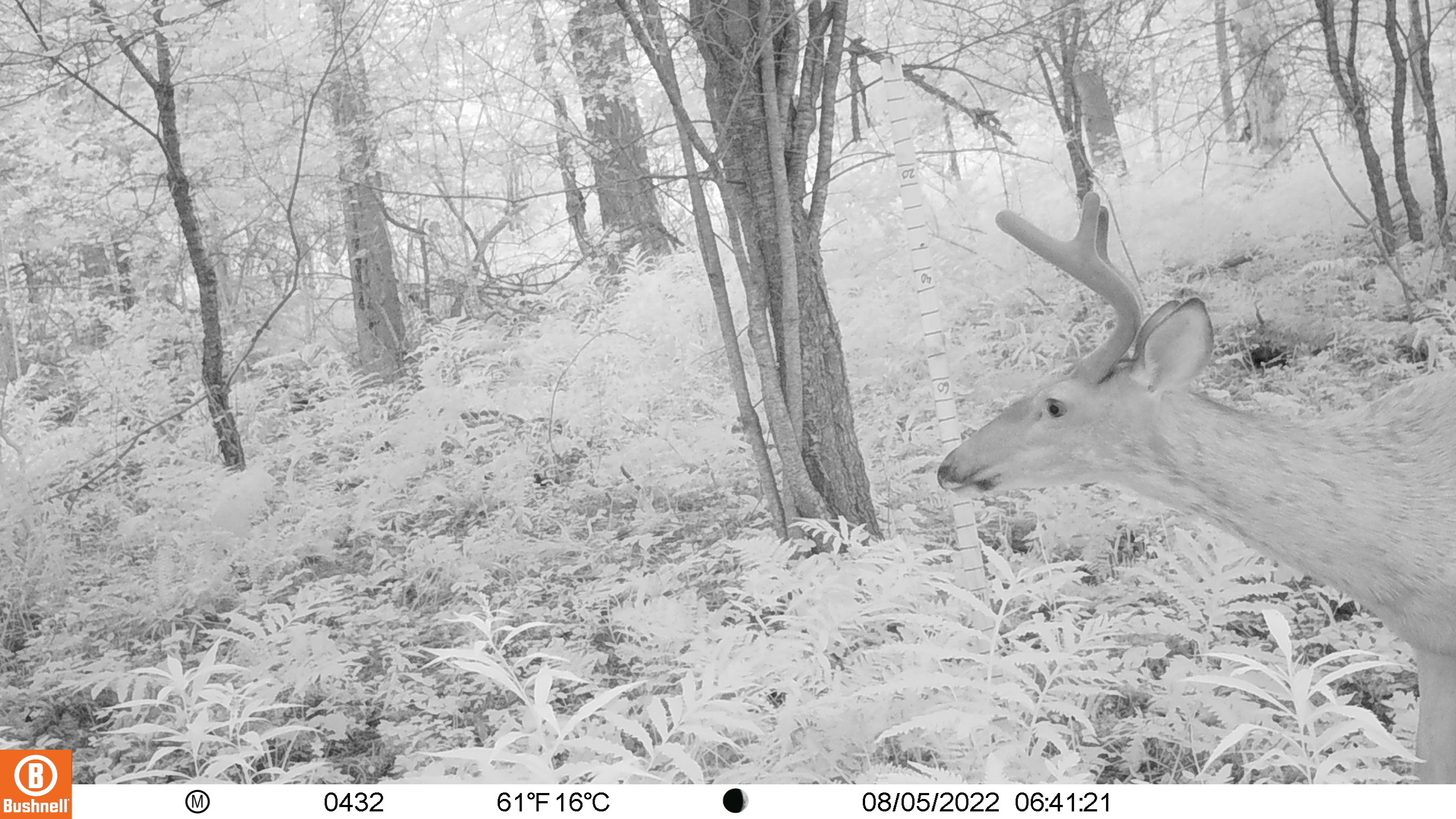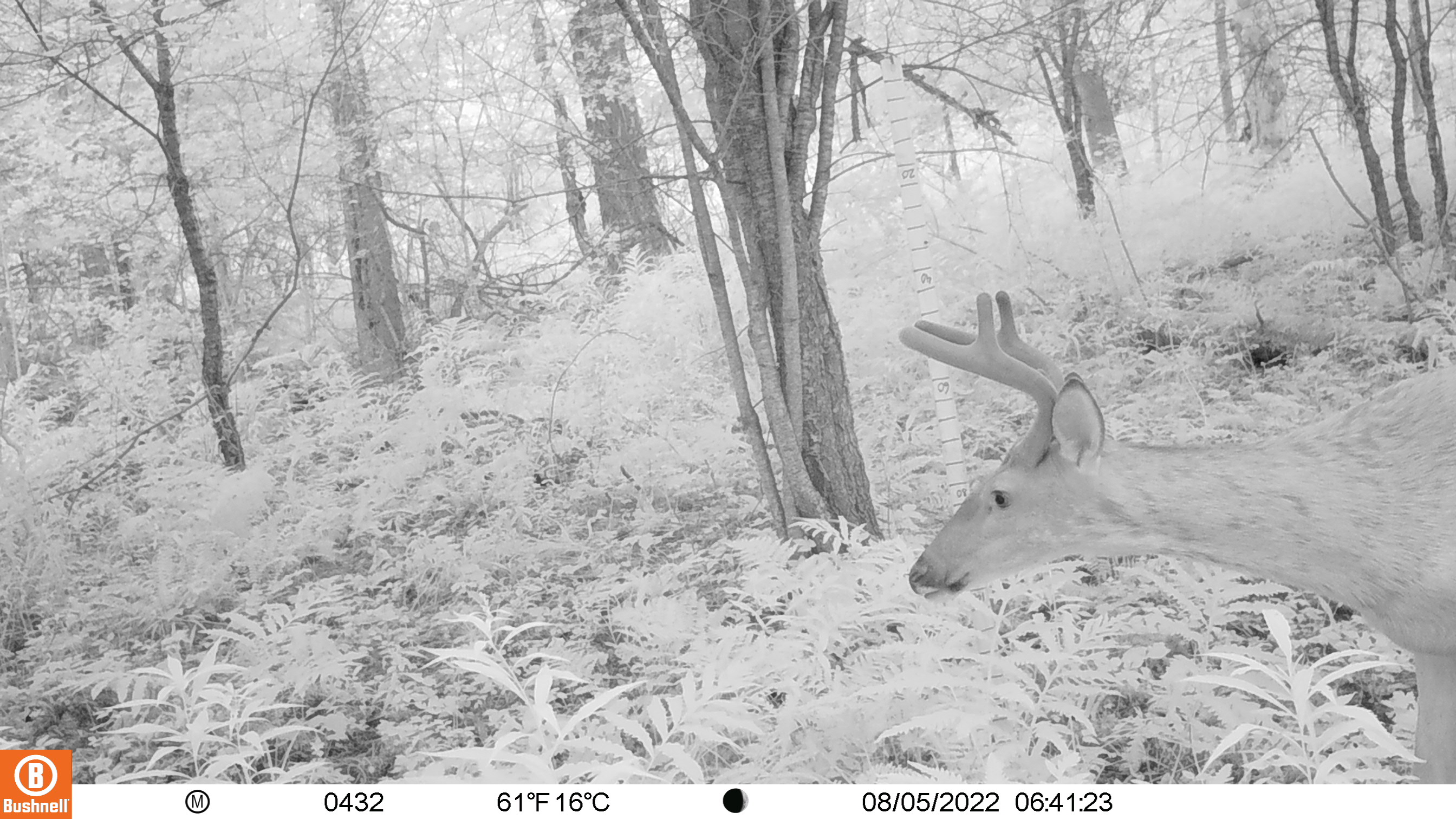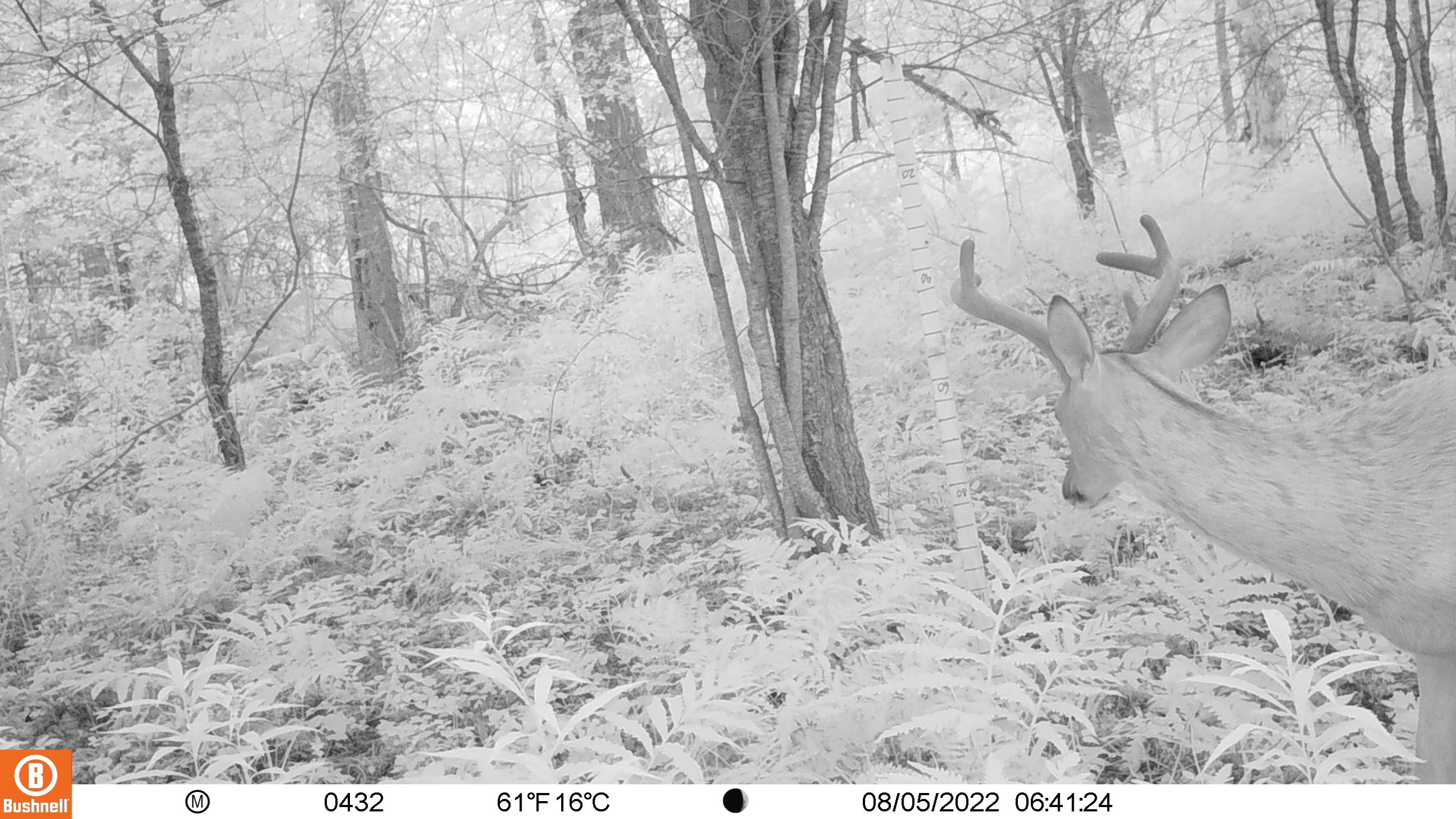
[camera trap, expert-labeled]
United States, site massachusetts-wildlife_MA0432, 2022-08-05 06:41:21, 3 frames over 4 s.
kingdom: Animalia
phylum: Chordata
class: Mammalia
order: Artiodactyla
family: Cervidae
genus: Odocoileus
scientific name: Odocoileus virginianus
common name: white-tailed deer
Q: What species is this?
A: White-tailed deer (Odocoileus virginianus).